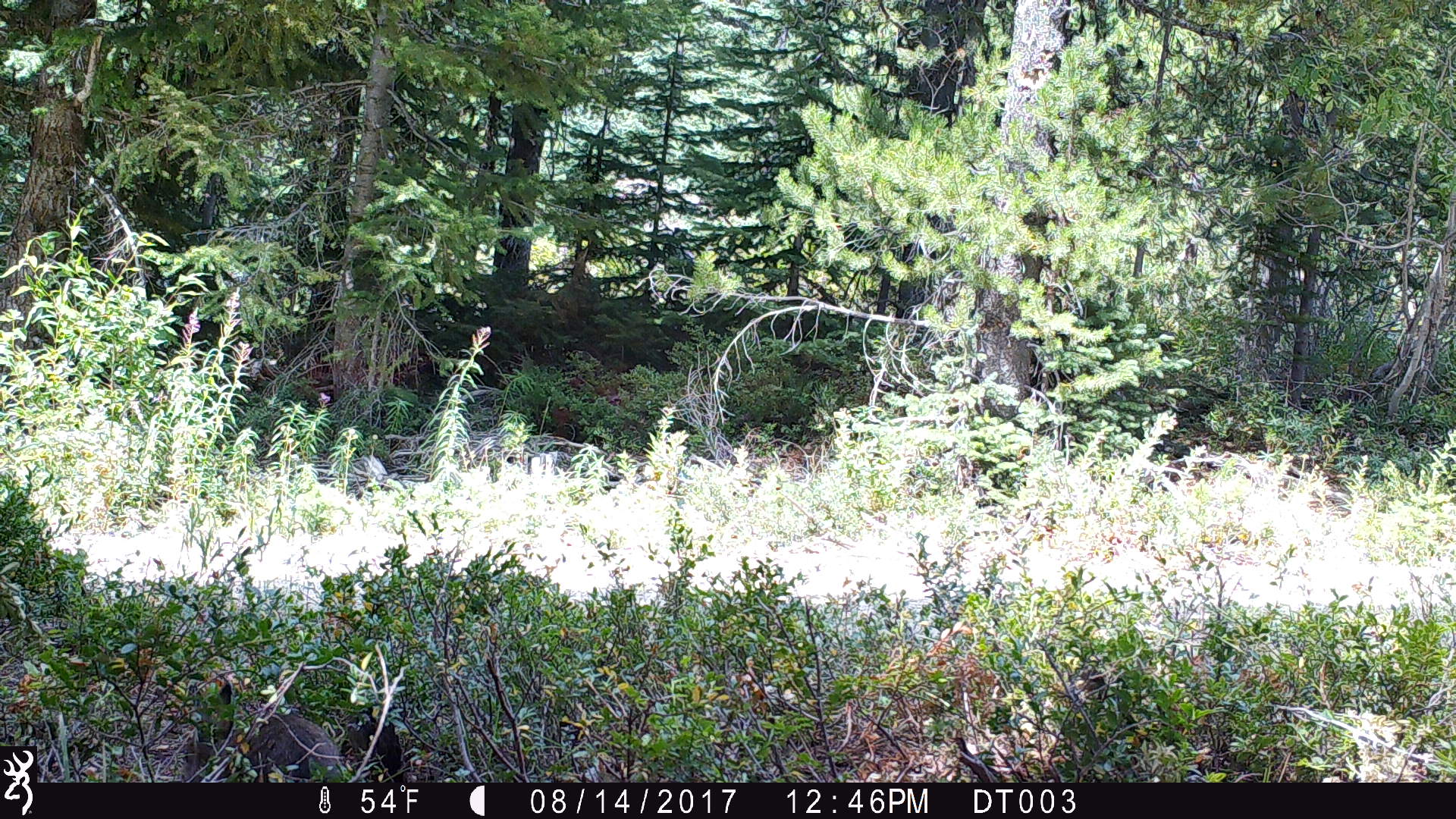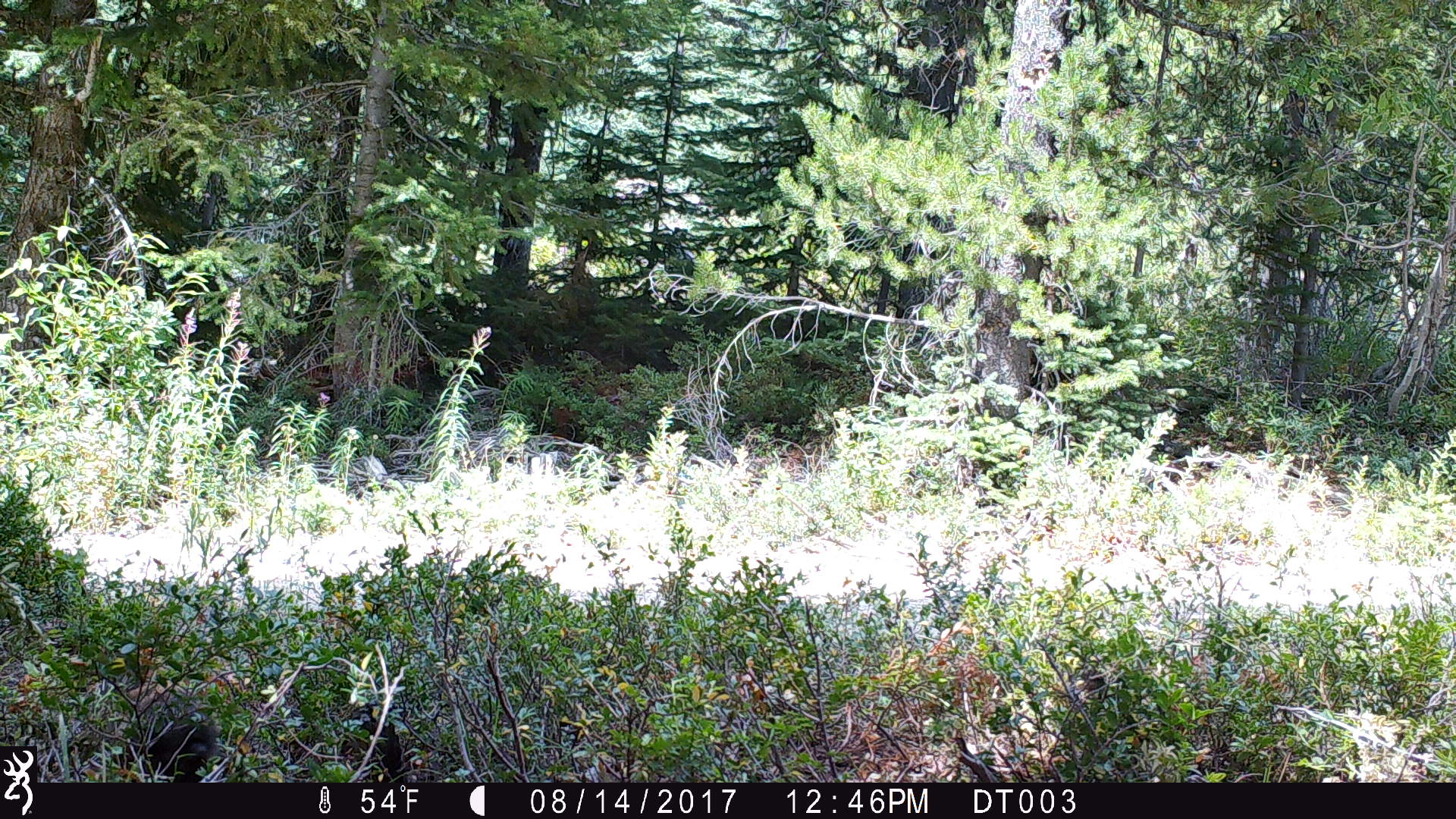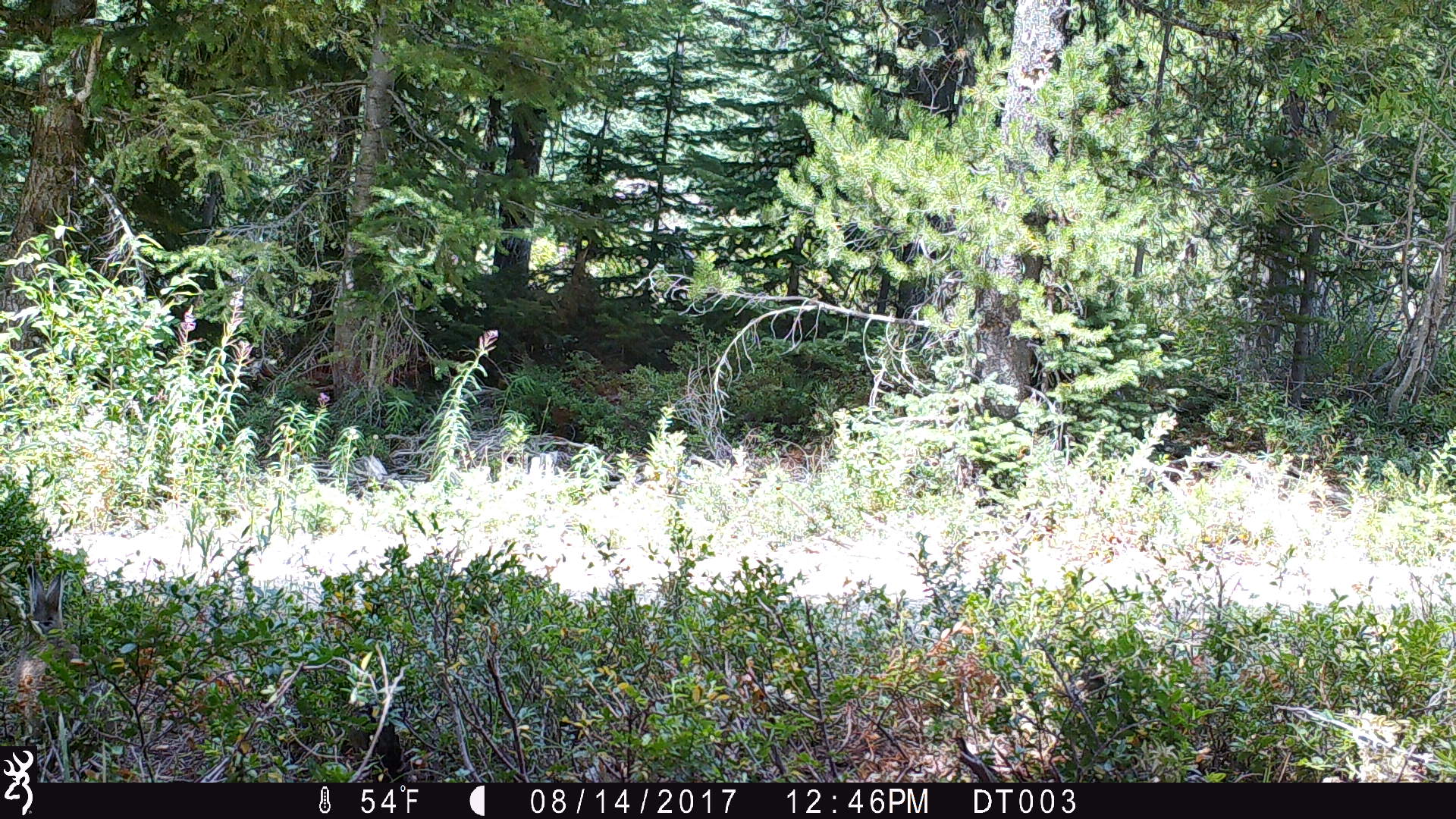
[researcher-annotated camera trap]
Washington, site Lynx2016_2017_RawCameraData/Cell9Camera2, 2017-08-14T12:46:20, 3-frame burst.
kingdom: Animalia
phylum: Chordata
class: Mammalia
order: Lagomorpha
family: Leporidae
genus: Lepus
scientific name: Lepus americanus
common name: snowshoe hare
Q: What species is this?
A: Lepus americanus (snowshoe hare).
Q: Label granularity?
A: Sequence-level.